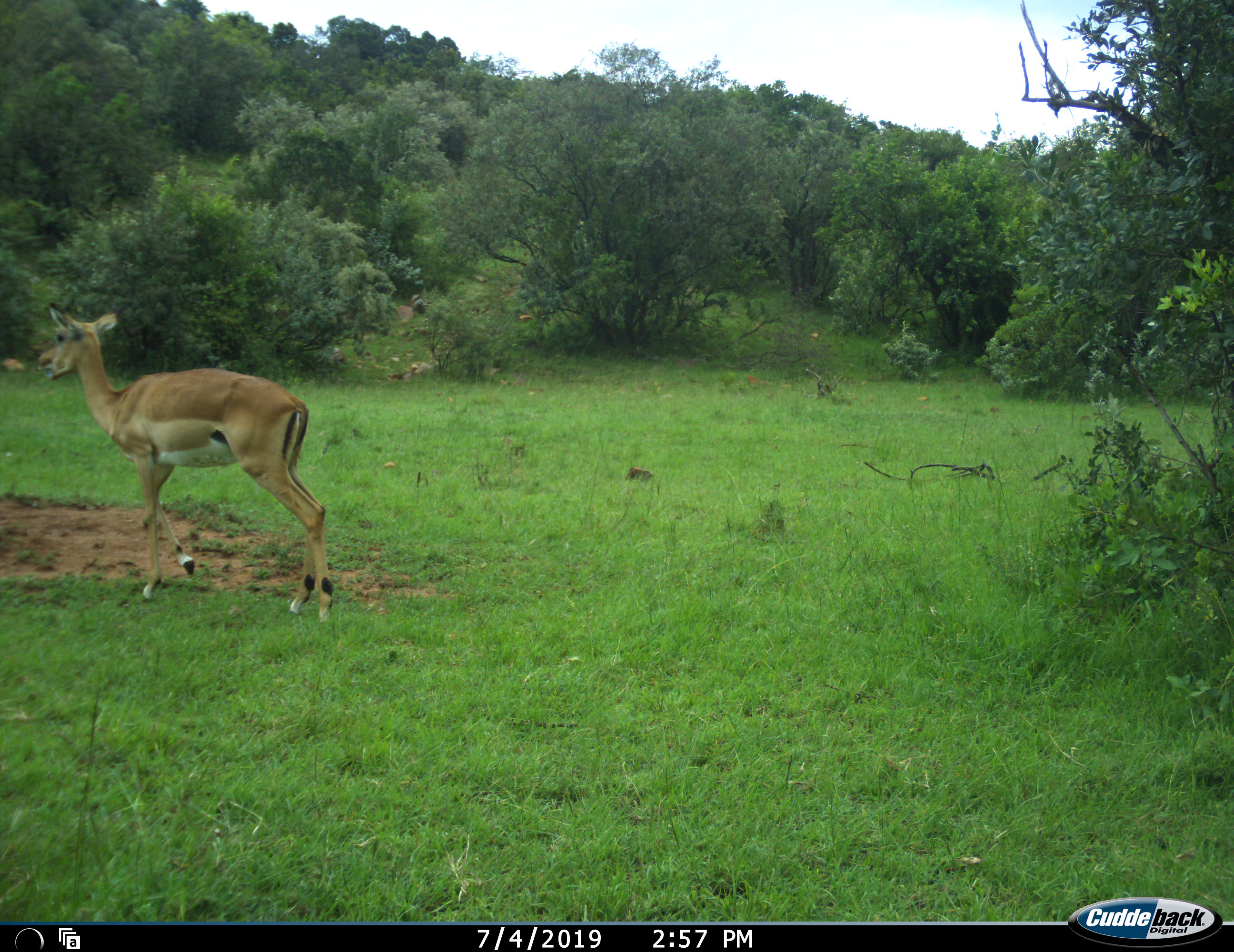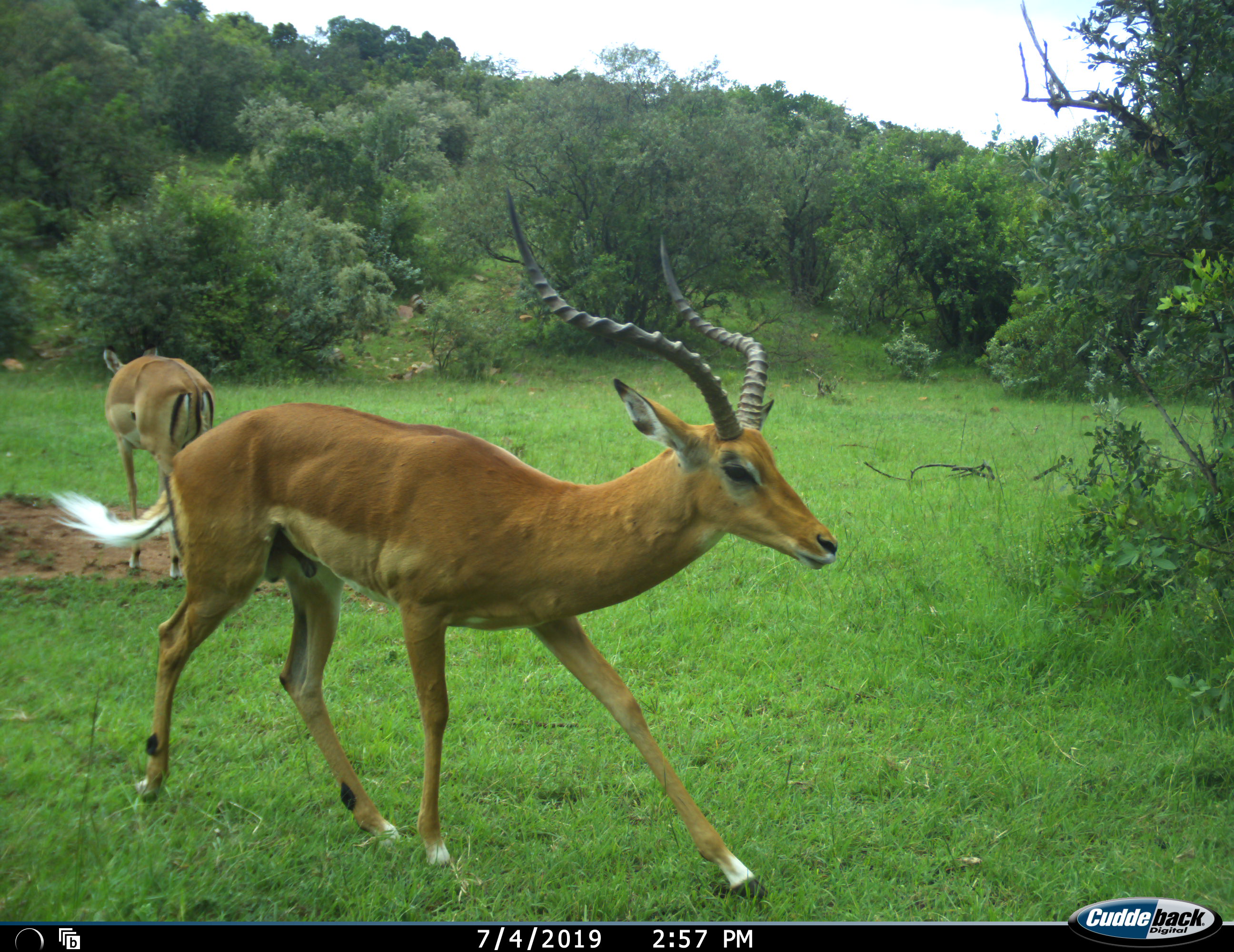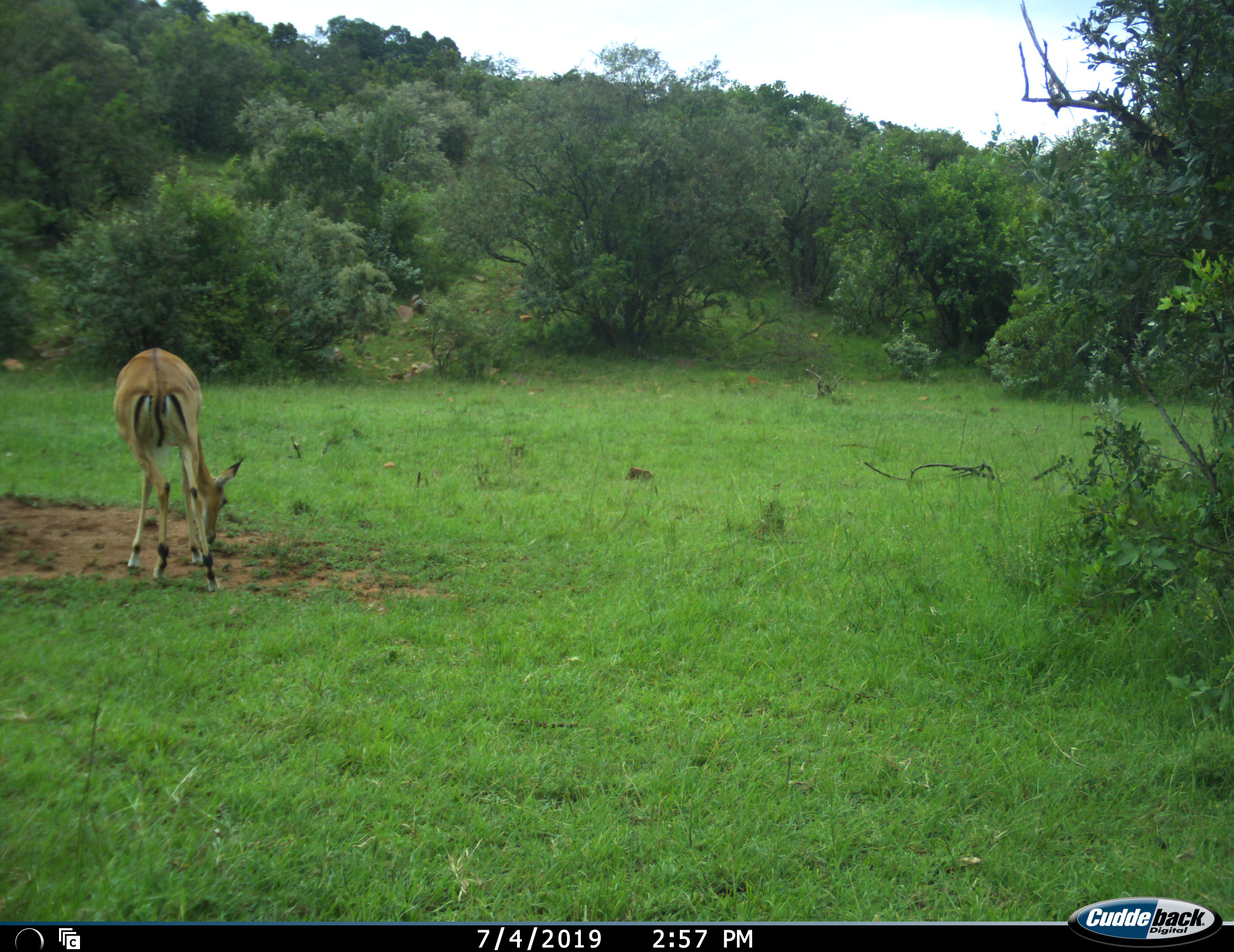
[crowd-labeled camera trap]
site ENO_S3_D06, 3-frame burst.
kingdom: Animalia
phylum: Chordata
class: Mammalia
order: Artiodactyla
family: Bovidae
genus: Aepyceros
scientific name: Aepyceros melampus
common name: impala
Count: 2.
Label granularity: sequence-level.